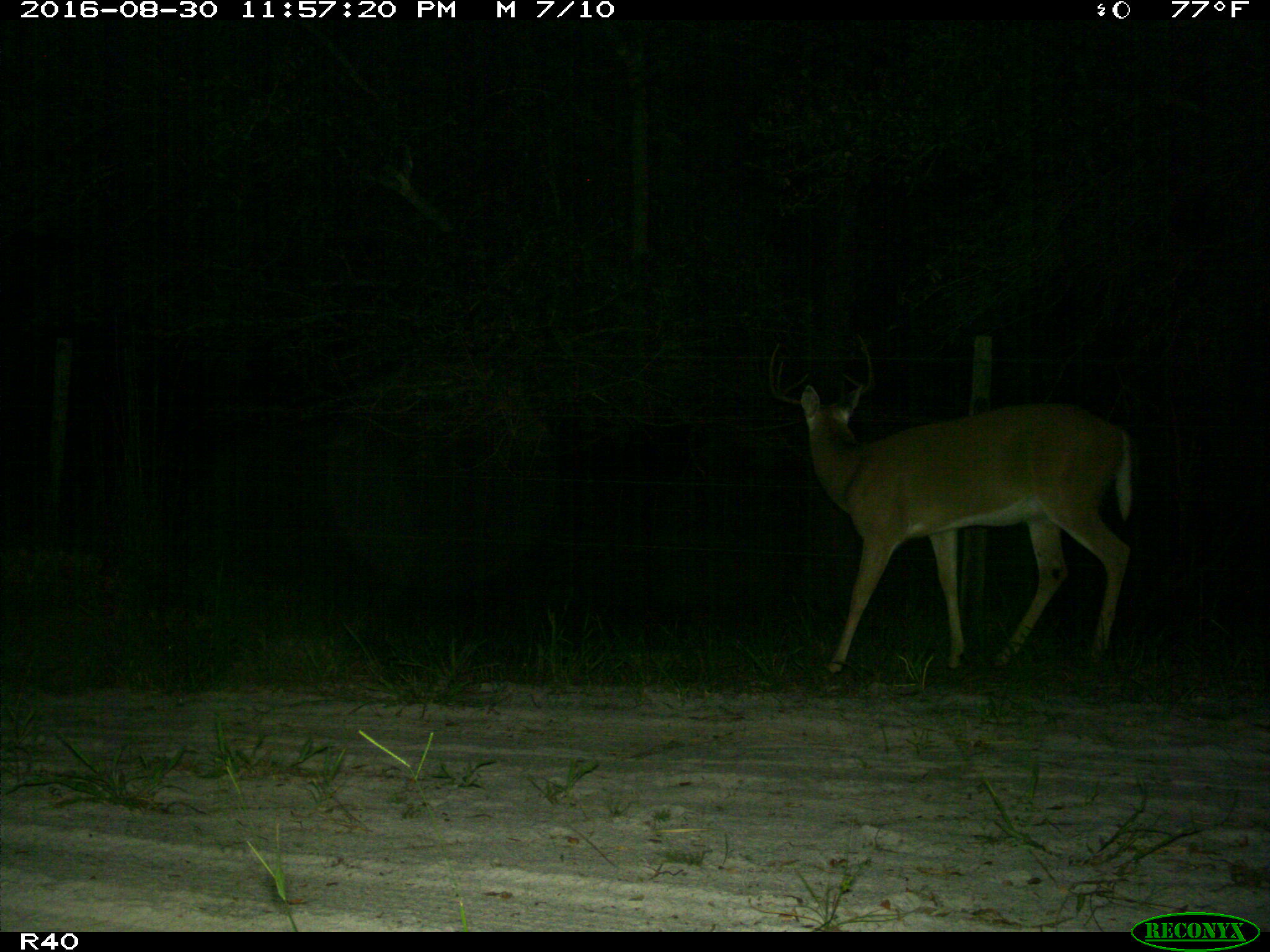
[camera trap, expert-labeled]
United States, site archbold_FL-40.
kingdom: Animalia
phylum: Chordata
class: Mammalia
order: Artiodactyla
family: Cervidae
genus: Odocoileus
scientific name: Odocoileus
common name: deer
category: unidentified deer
Unidentified deer (deer) (Odocoileus).